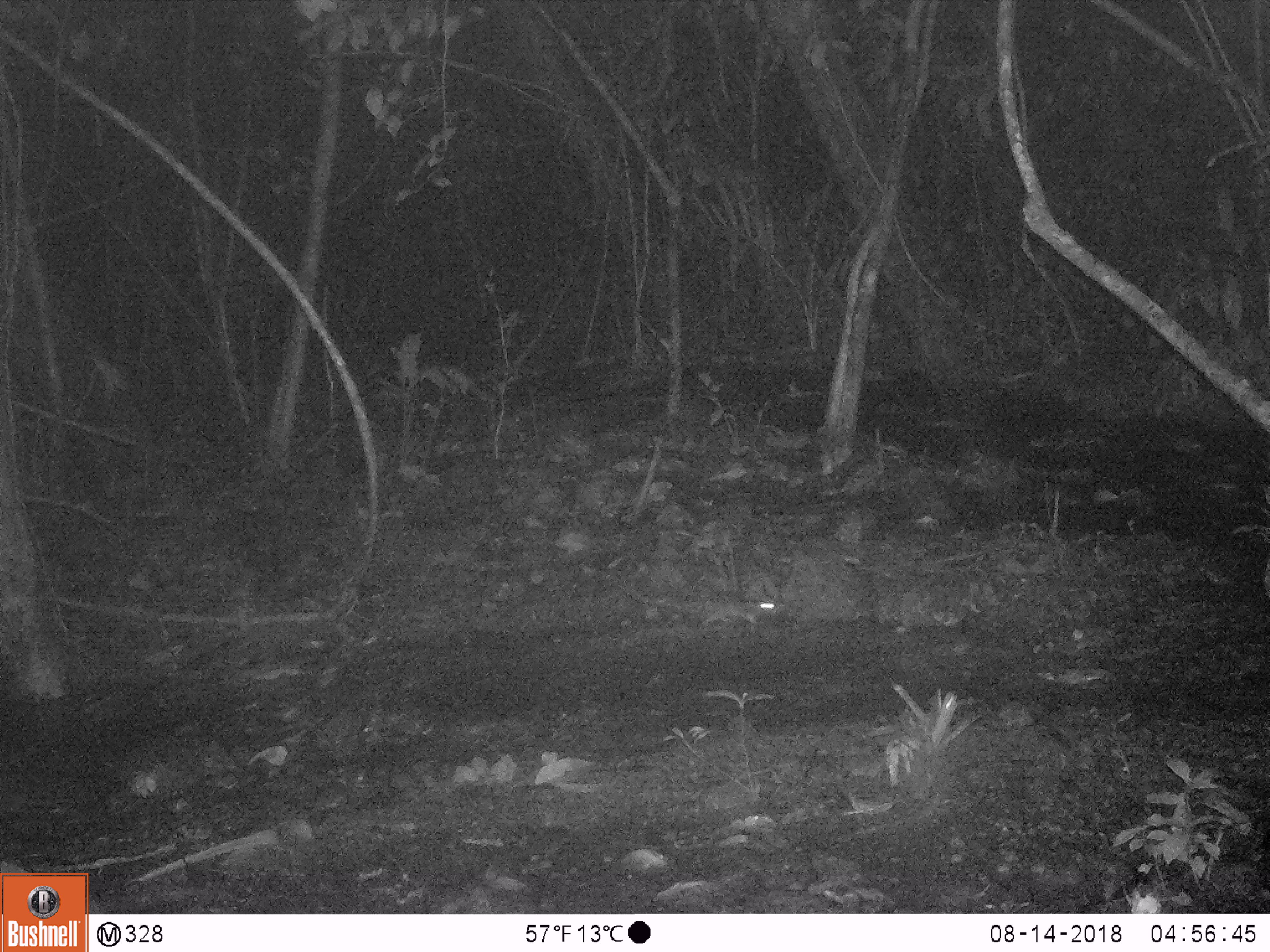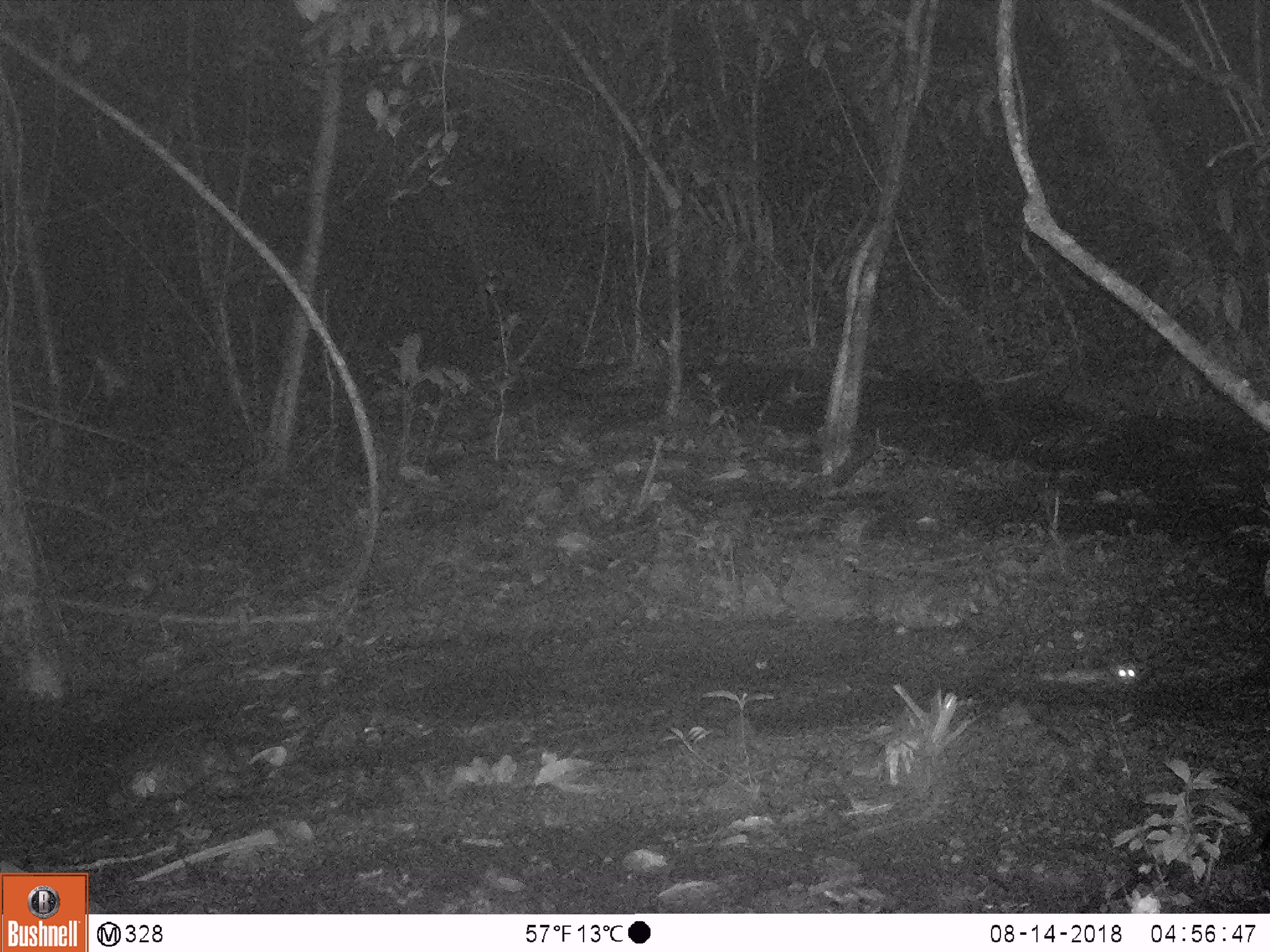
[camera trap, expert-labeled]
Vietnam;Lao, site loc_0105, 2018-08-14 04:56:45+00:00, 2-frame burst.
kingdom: Animalia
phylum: Chordata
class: Mammalia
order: Rodentia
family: Muridae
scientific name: Muridae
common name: old-world mice and rats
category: unidentified murid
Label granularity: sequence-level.